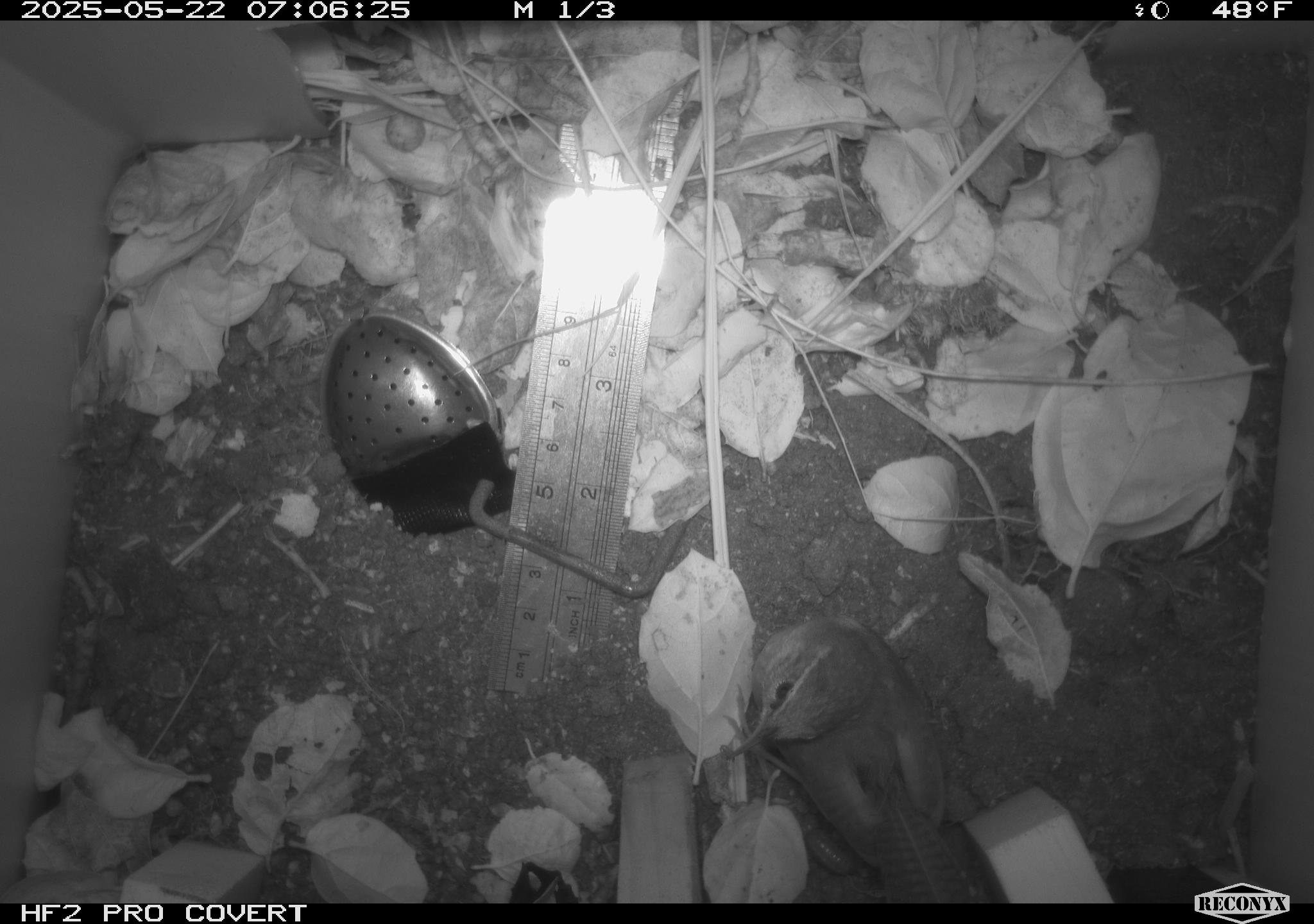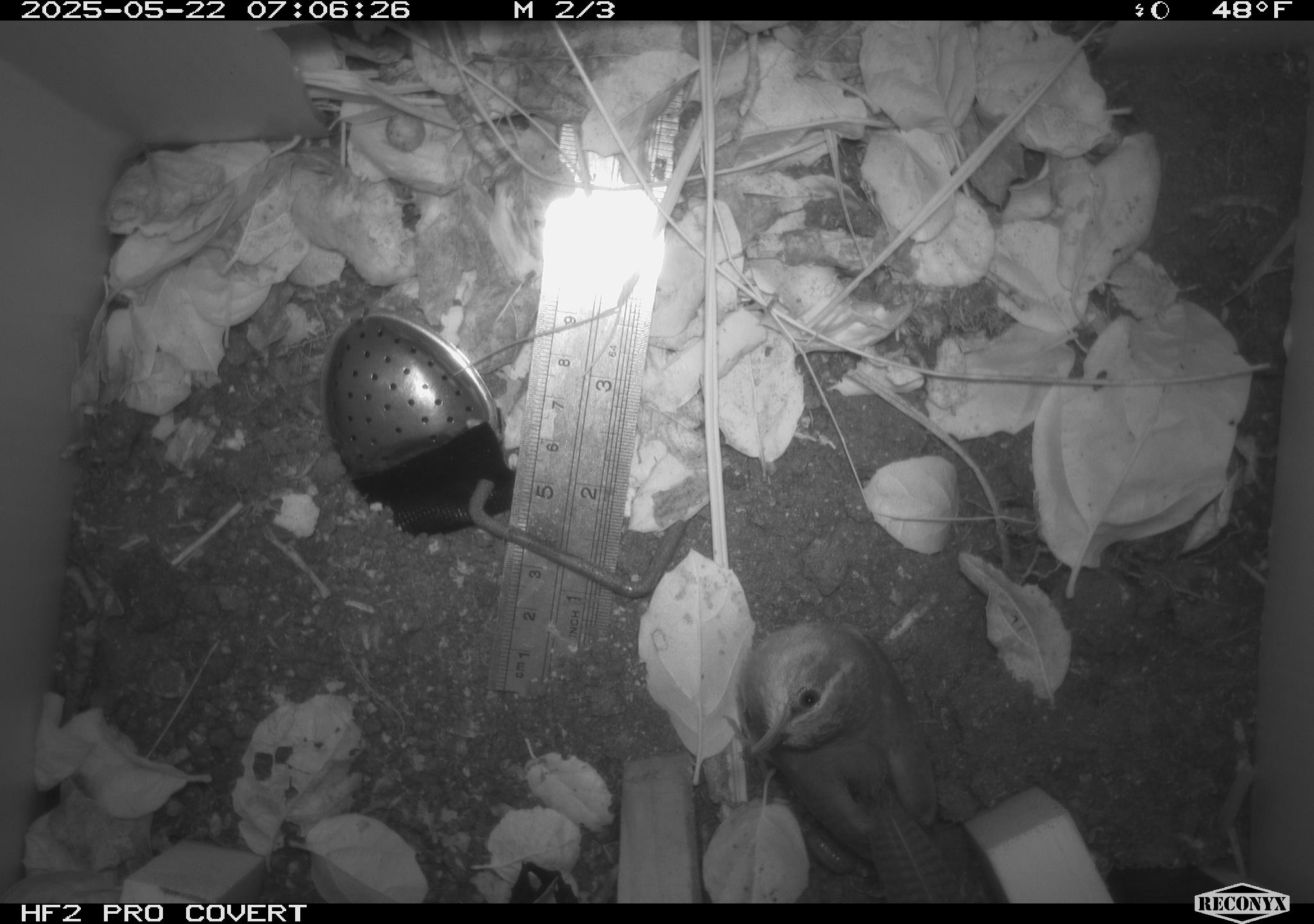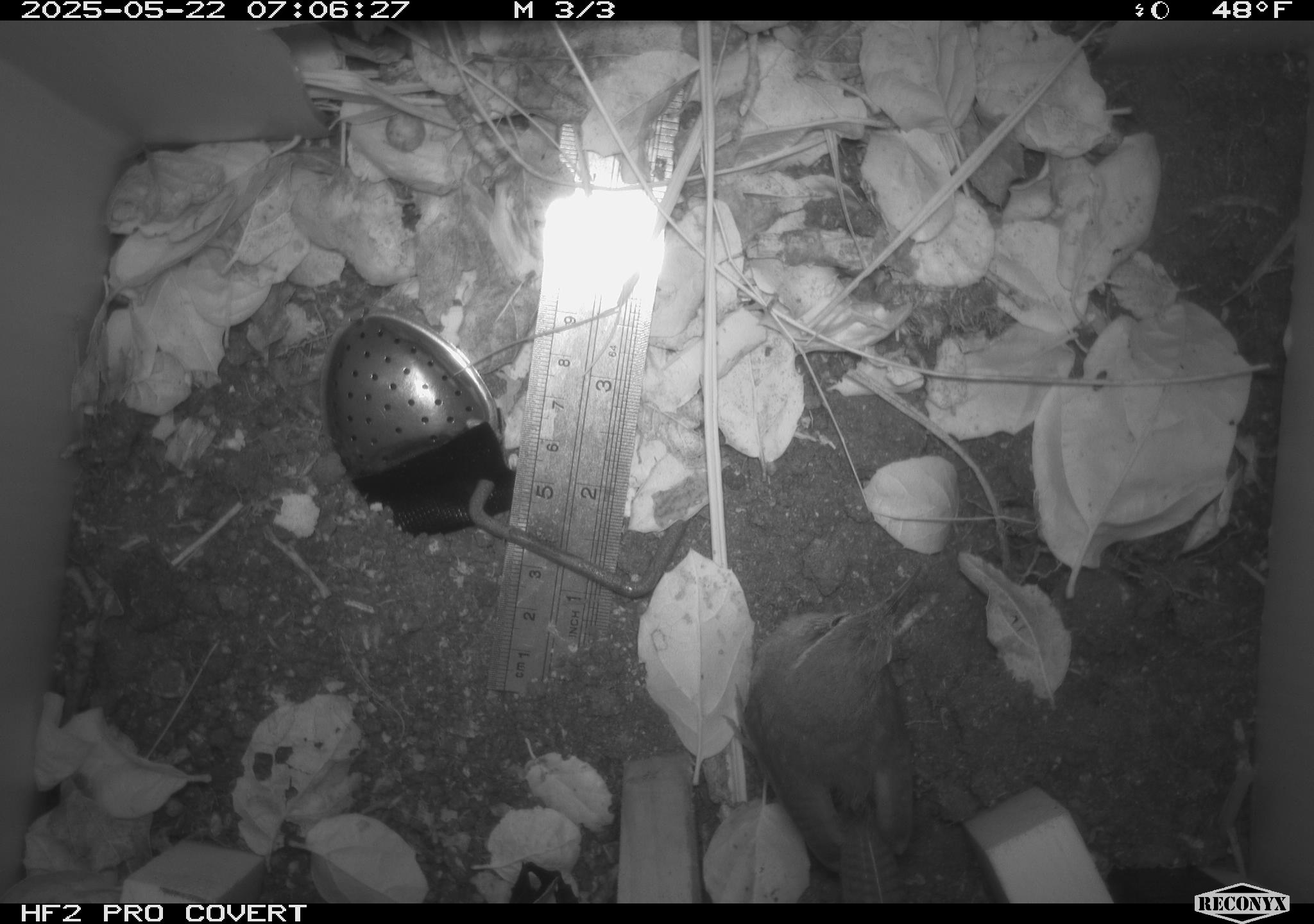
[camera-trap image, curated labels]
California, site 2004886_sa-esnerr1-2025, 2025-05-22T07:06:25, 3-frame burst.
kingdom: Animalia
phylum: Chordata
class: Aves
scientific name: Aves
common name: bird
Bird (Aves).